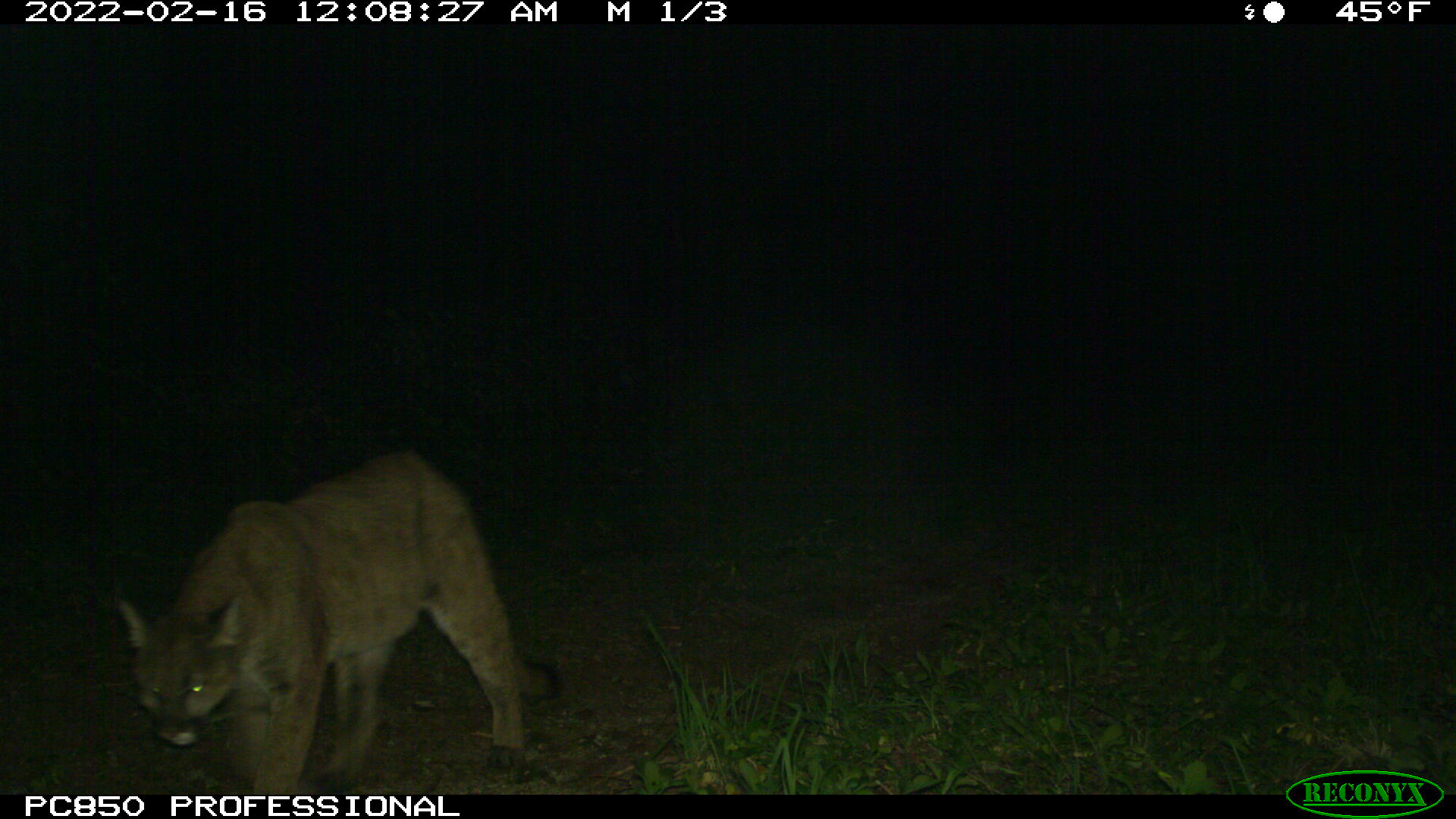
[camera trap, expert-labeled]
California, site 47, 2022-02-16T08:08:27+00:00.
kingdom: Animalia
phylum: Chordata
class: Mammalia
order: Carnivora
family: Felidae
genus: Puma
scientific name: Puma concolor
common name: puma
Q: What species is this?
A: Puma (Puma concolor).